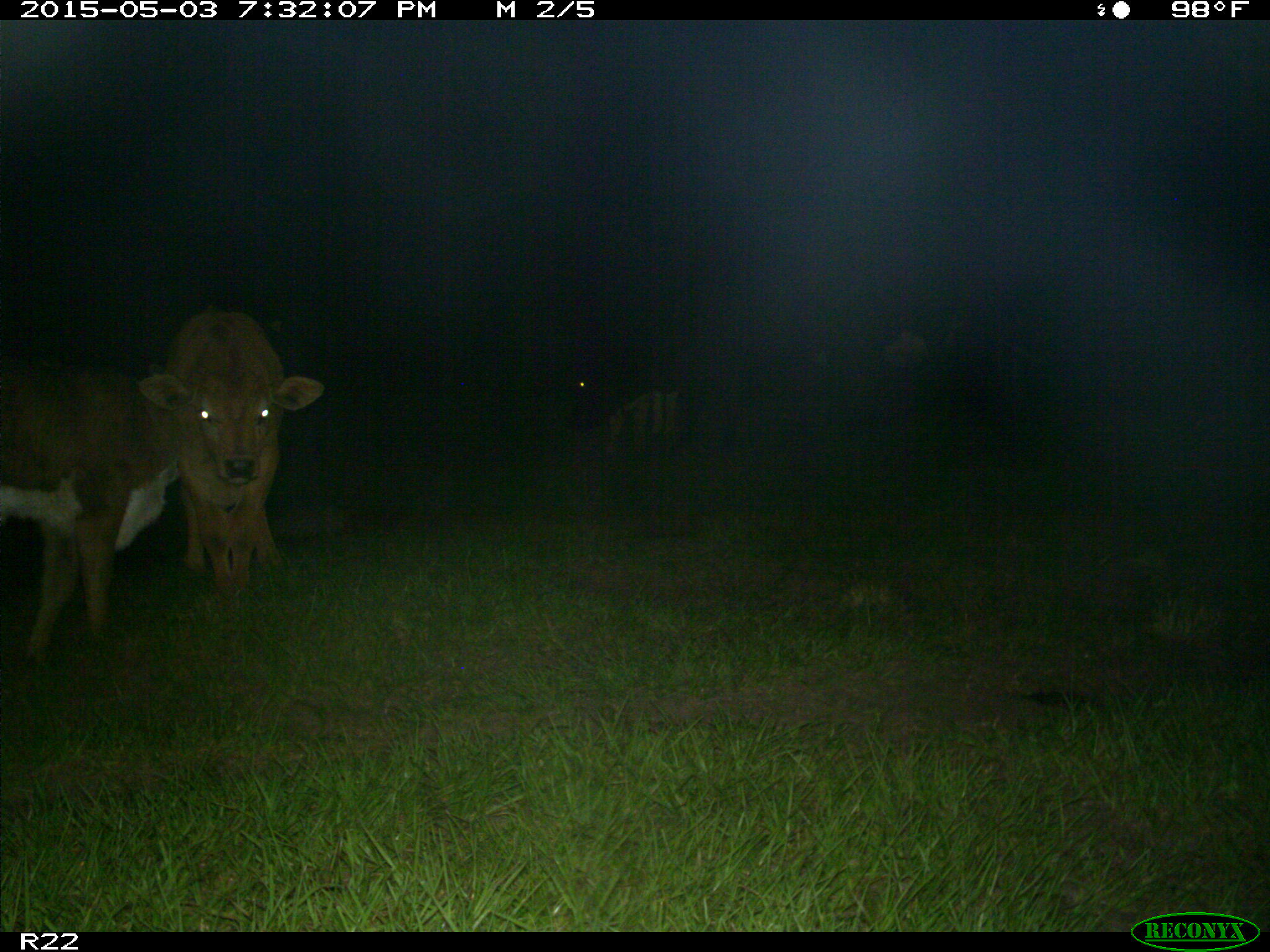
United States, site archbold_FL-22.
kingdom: Animalia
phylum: Chordata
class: Mammalia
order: Artiodactyla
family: Bovidae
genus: Bos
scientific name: Bos taurus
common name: domestic cow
Bos taurus (domestic cow).